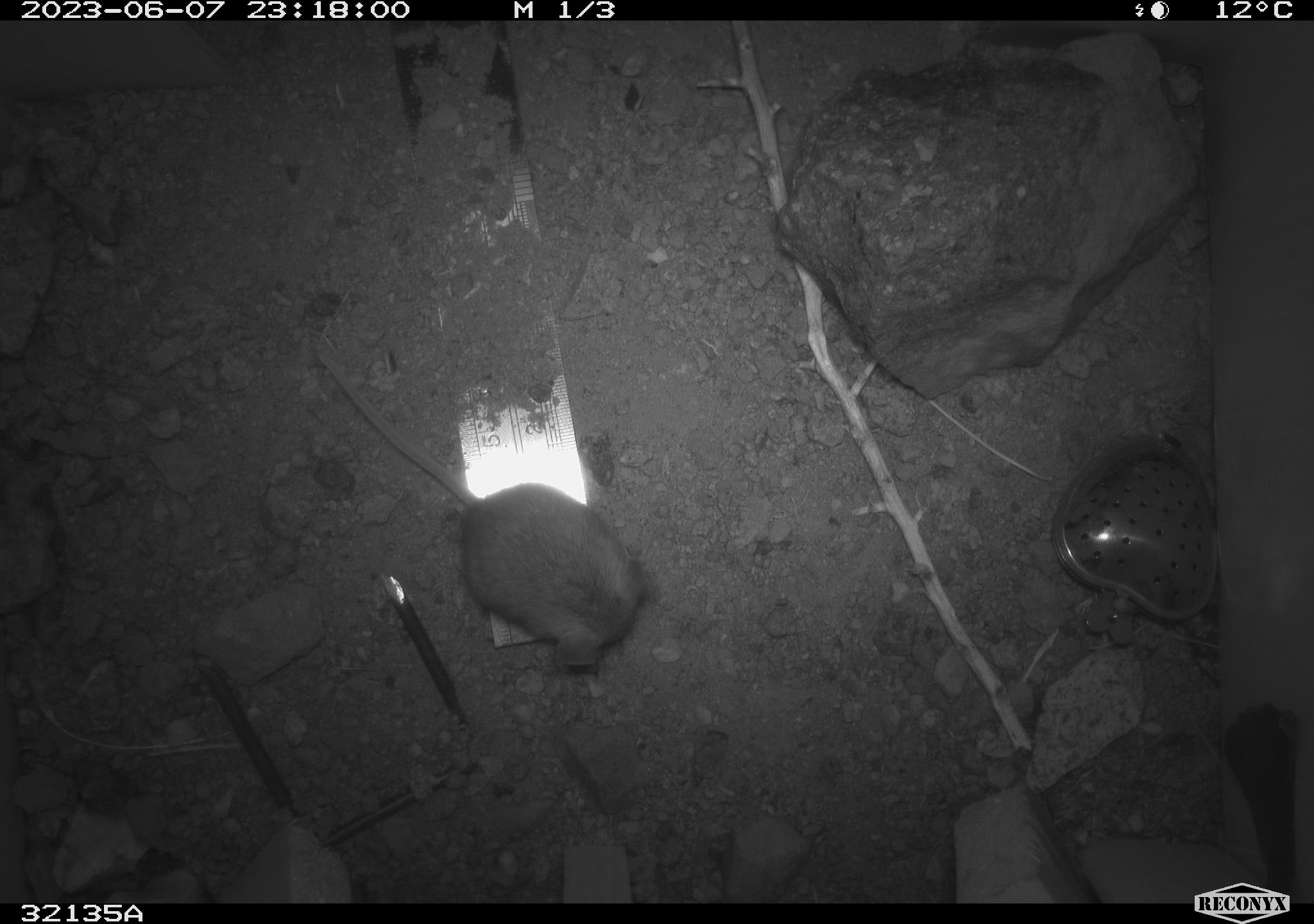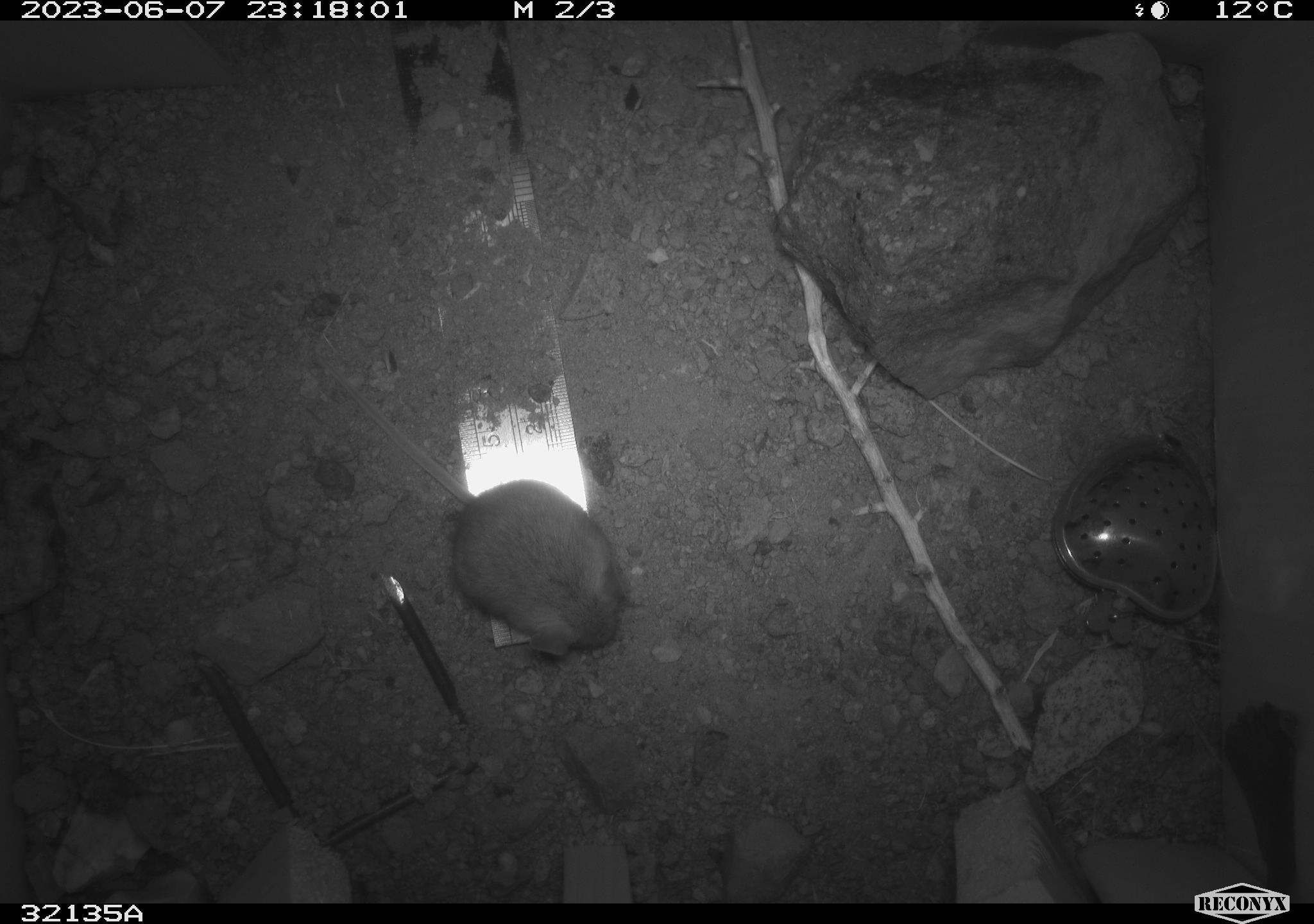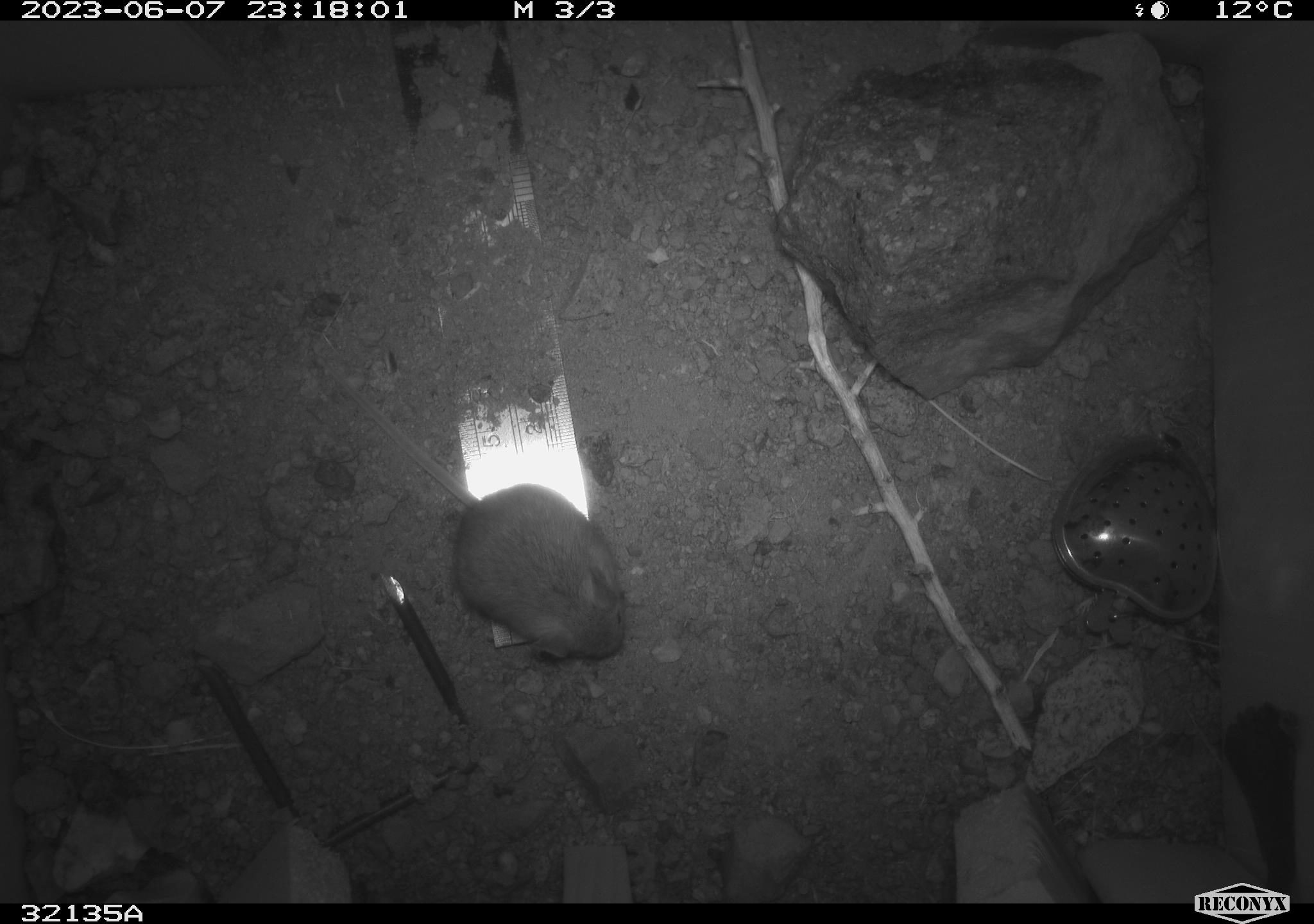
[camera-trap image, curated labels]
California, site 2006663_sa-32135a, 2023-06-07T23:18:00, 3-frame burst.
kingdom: Animalia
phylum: Chordata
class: Mammalia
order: Rodentia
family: Cricetidae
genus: Peromyscus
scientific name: Peromyscus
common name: deer mice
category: peromyscus species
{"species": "peromyscus species (deer mice) (Peromyscus)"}